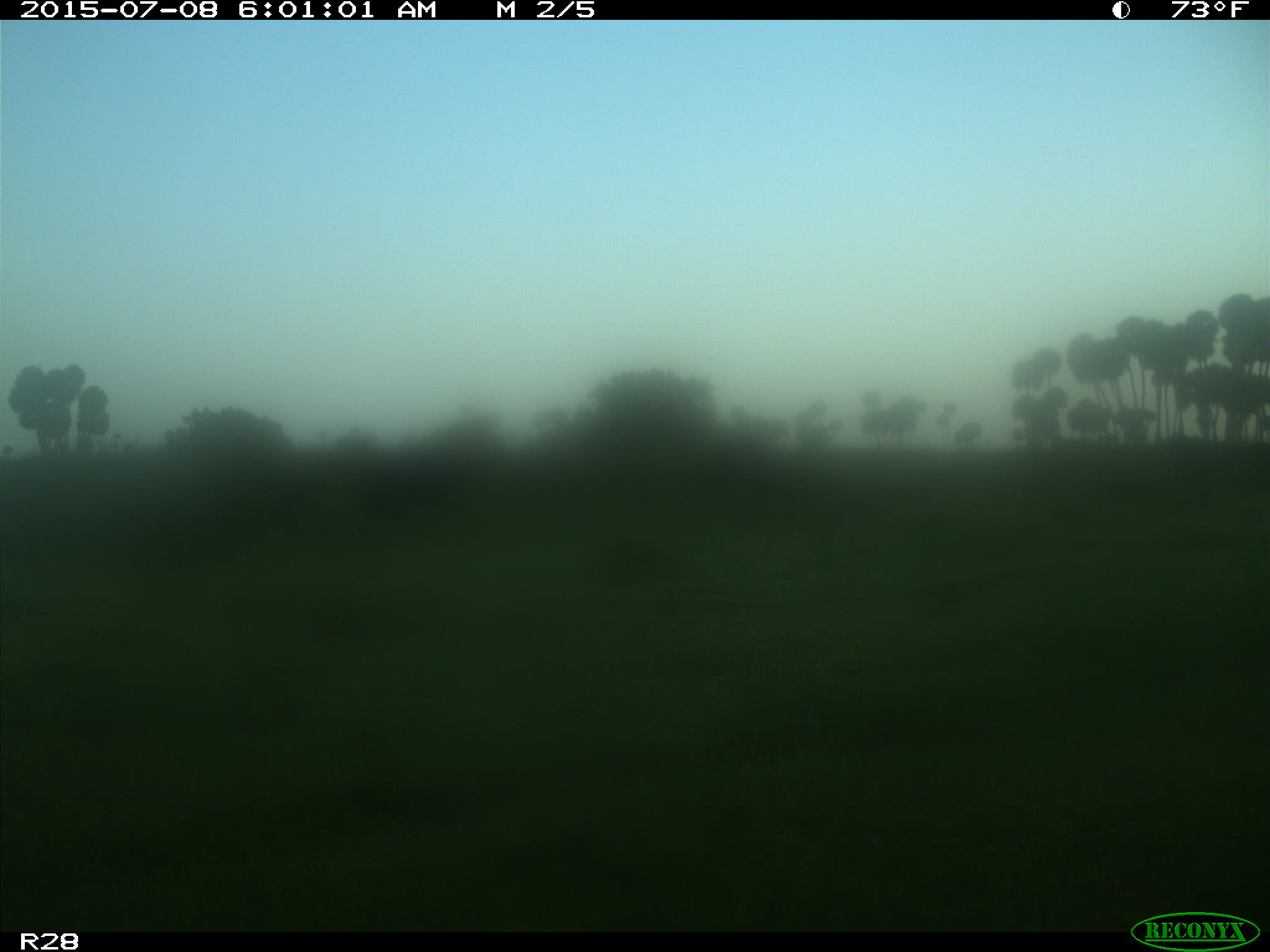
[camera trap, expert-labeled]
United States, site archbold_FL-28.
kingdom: Animalia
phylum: Chordata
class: Mammalia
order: Artiodactyla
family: Bovidae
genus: Bos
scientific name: Bos taurus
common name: domestic cow